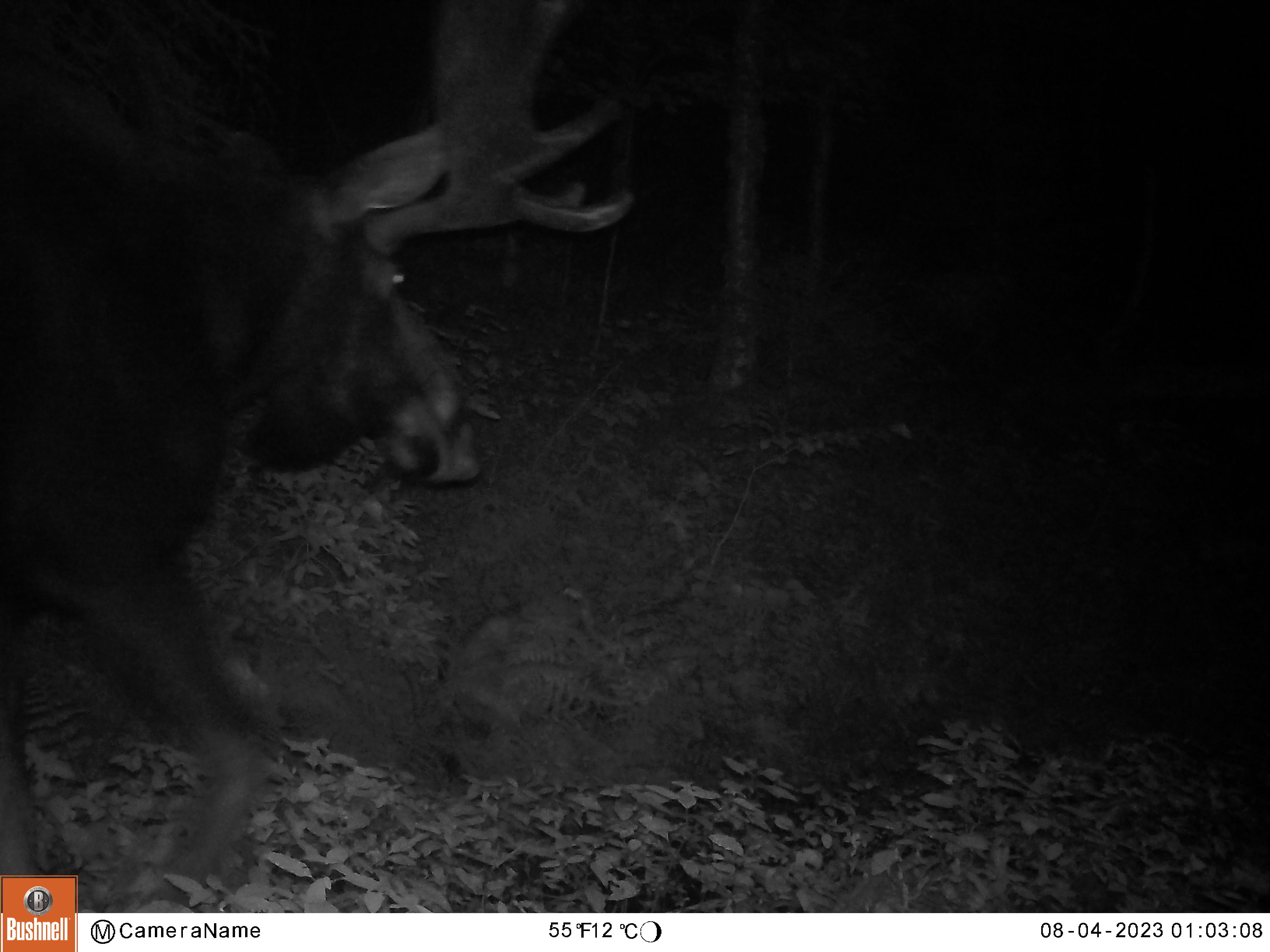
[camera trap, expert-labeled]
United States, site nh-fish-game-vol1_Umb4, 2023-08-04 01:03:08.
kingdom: Animalia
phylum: Chordata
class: Mammalia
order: Artiodactyla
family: Cervidae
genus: Alces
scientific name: Alces alces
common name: moose